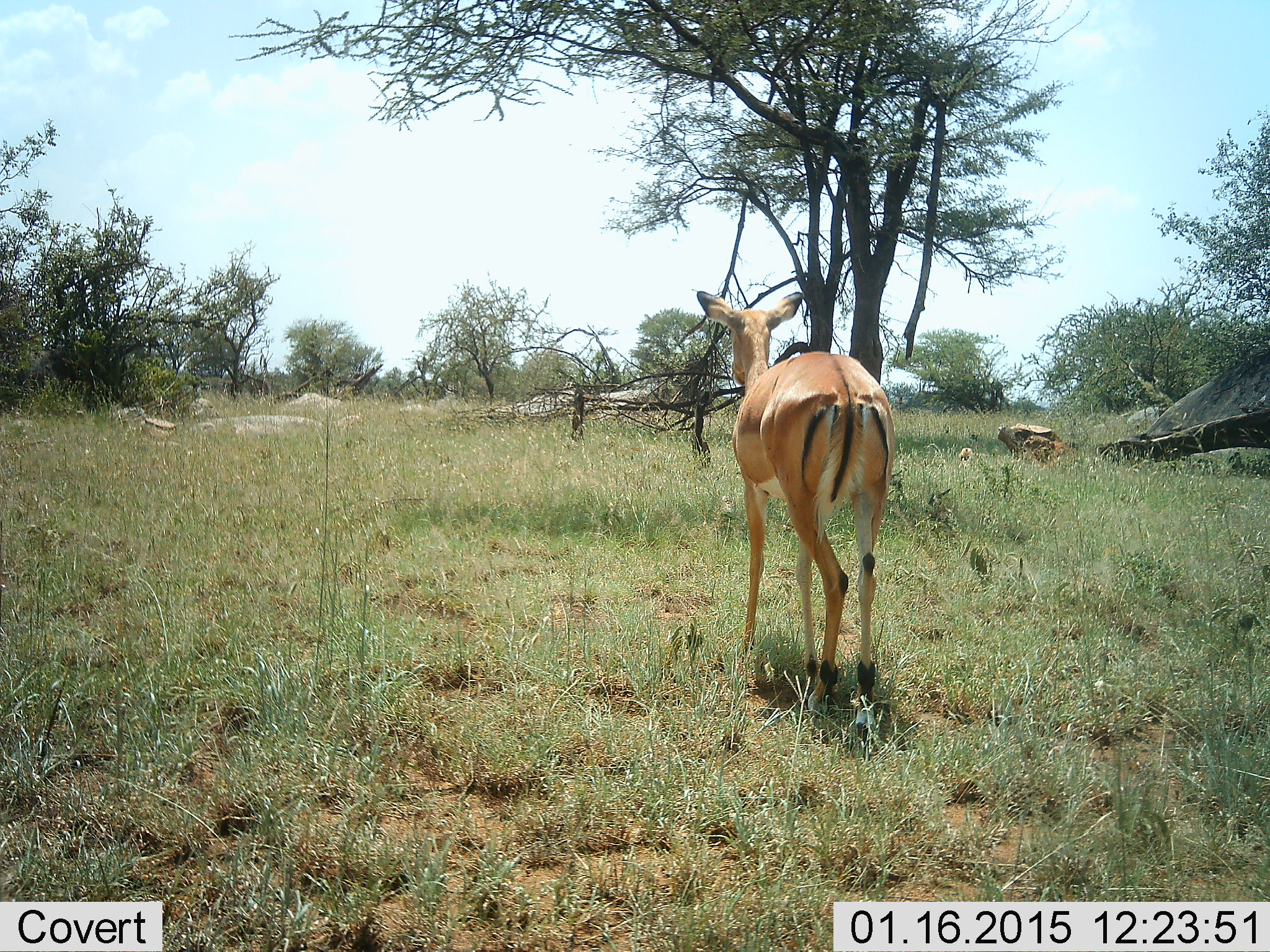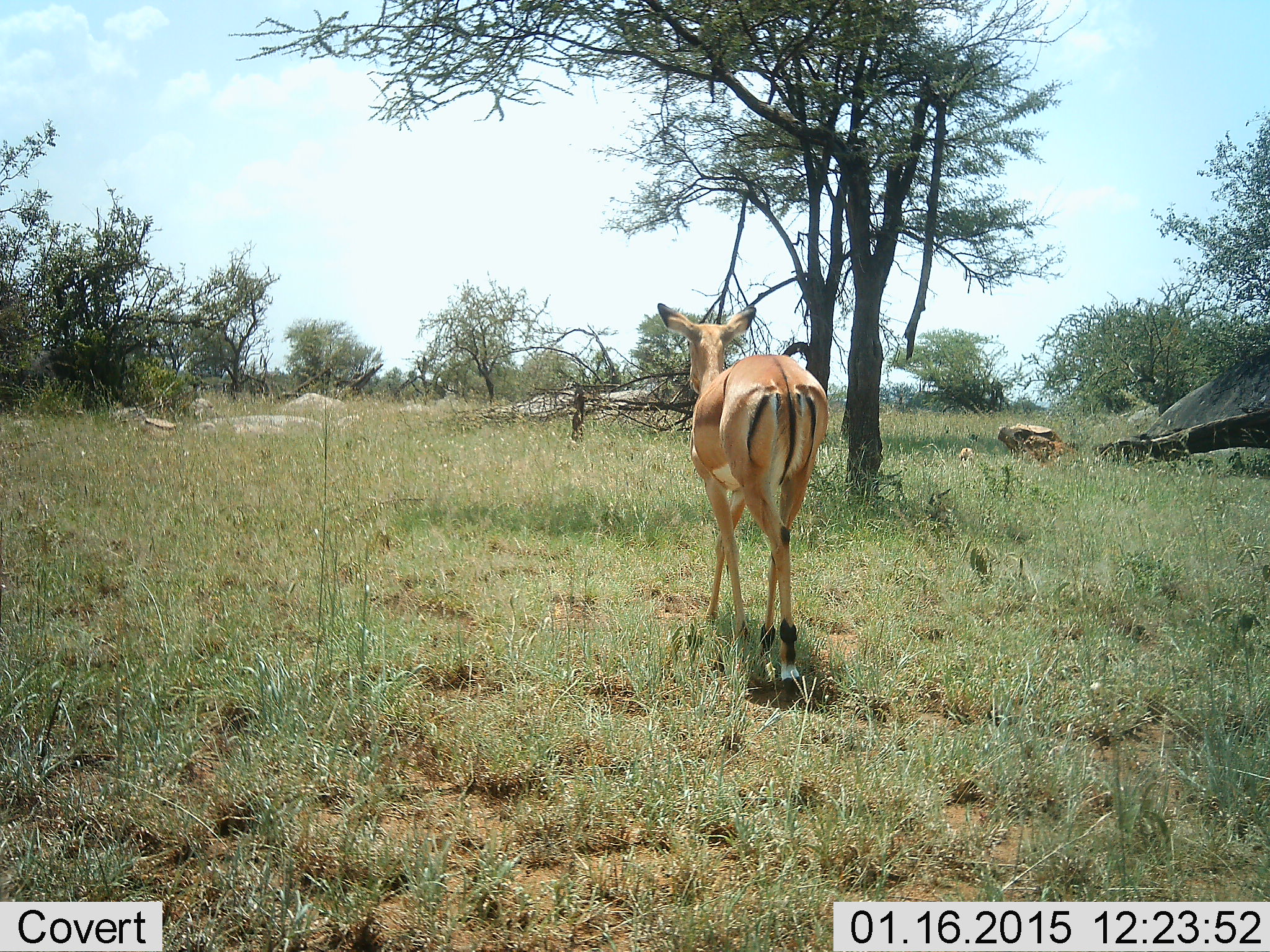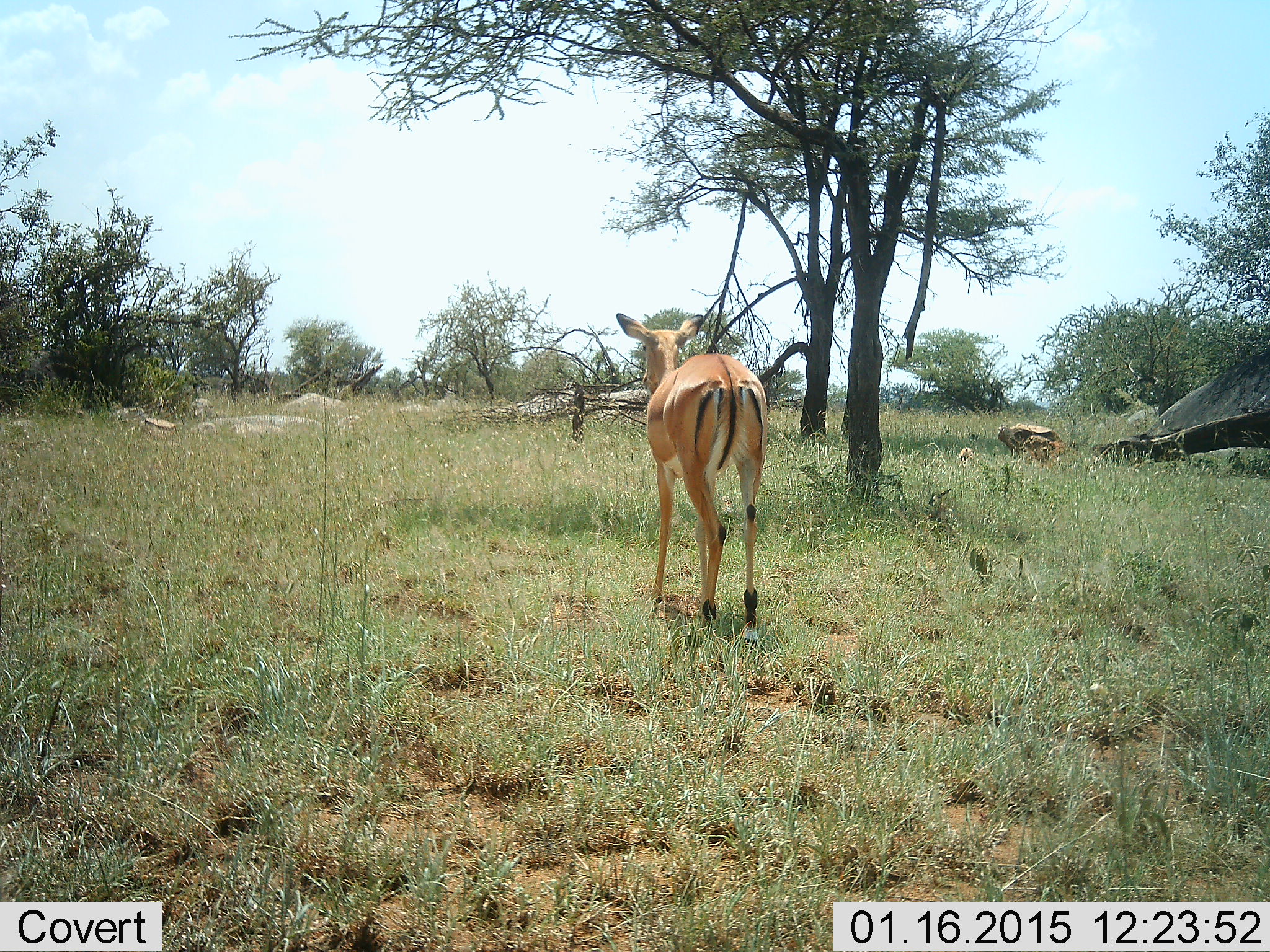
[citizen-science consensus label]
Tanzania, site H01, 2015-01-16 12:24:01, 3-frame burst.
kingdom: Animalia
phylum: Chordata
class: Mammalia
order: Artiodactyla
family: Bovidae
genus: Aepyceros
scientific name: Aepyceros melampus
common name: impala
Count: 1.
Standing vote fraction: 10%.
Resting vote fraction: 0%.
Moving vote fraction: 90%.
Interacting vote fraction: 0%.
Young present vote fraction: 0%.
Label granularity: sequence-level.